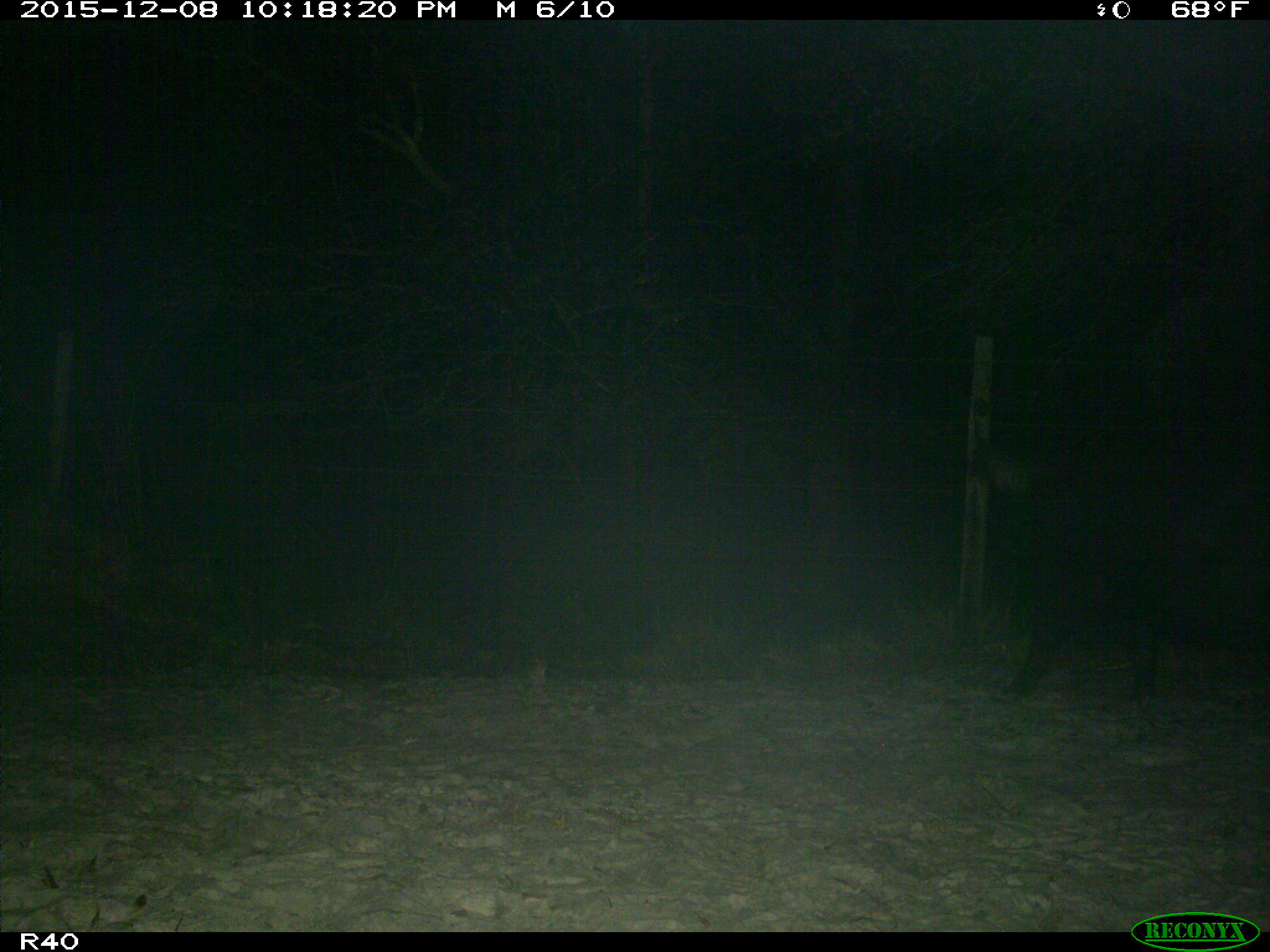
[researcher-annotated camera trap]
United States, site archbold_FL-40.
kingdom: Animalia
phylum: Chordata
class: Mammalia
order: Artiodactyla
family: Suidae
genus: Sus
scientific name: Sus scrofa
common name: wild boar